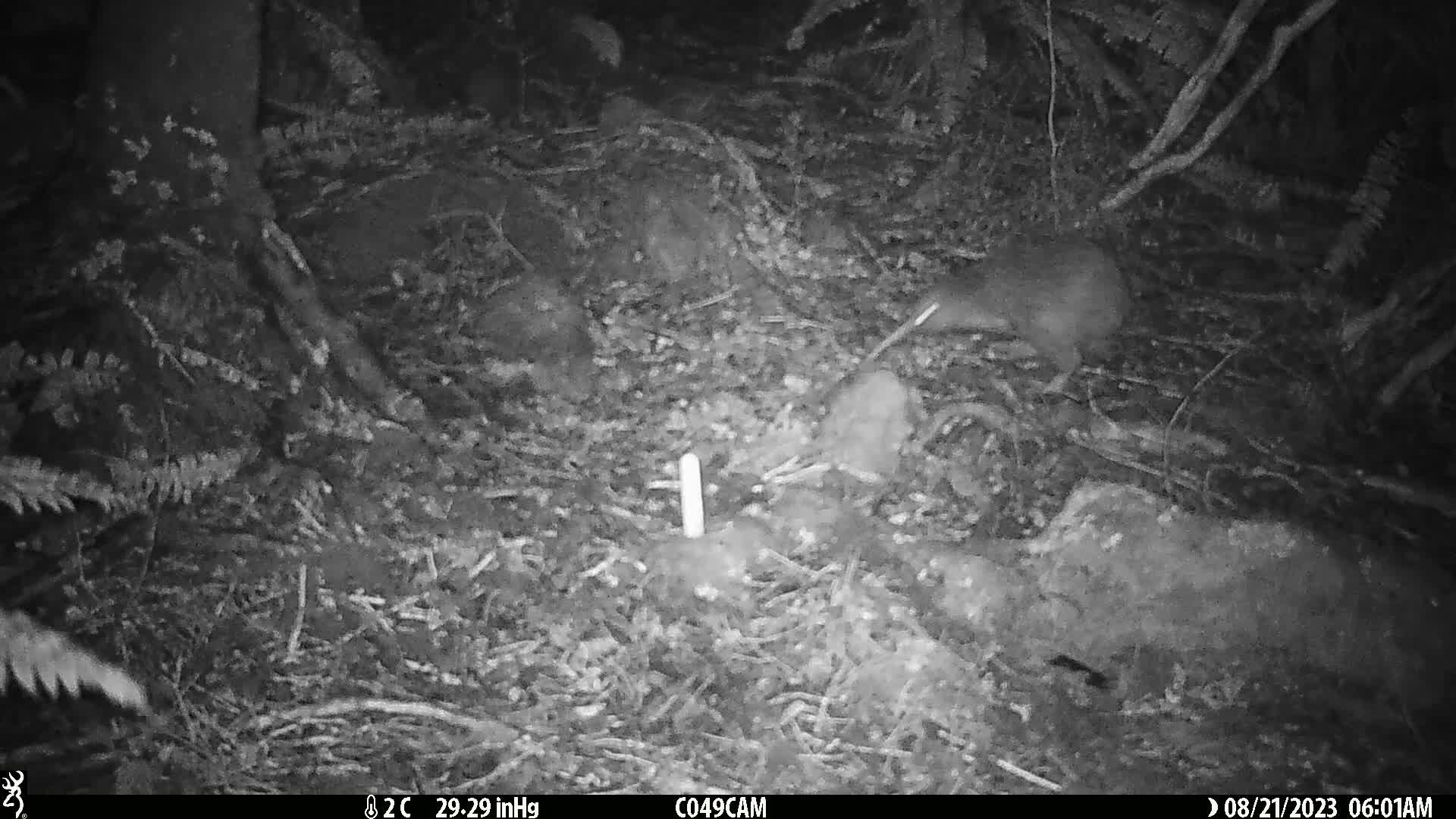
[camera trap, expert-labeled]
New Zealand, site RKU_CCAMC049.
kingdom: Animalia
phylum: Chordata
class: Aves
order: Apterygiformes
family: Apterygidae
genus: Apteryx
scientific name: Apteryx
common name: kiwi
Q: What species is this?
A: Kiwi (Apteryx).